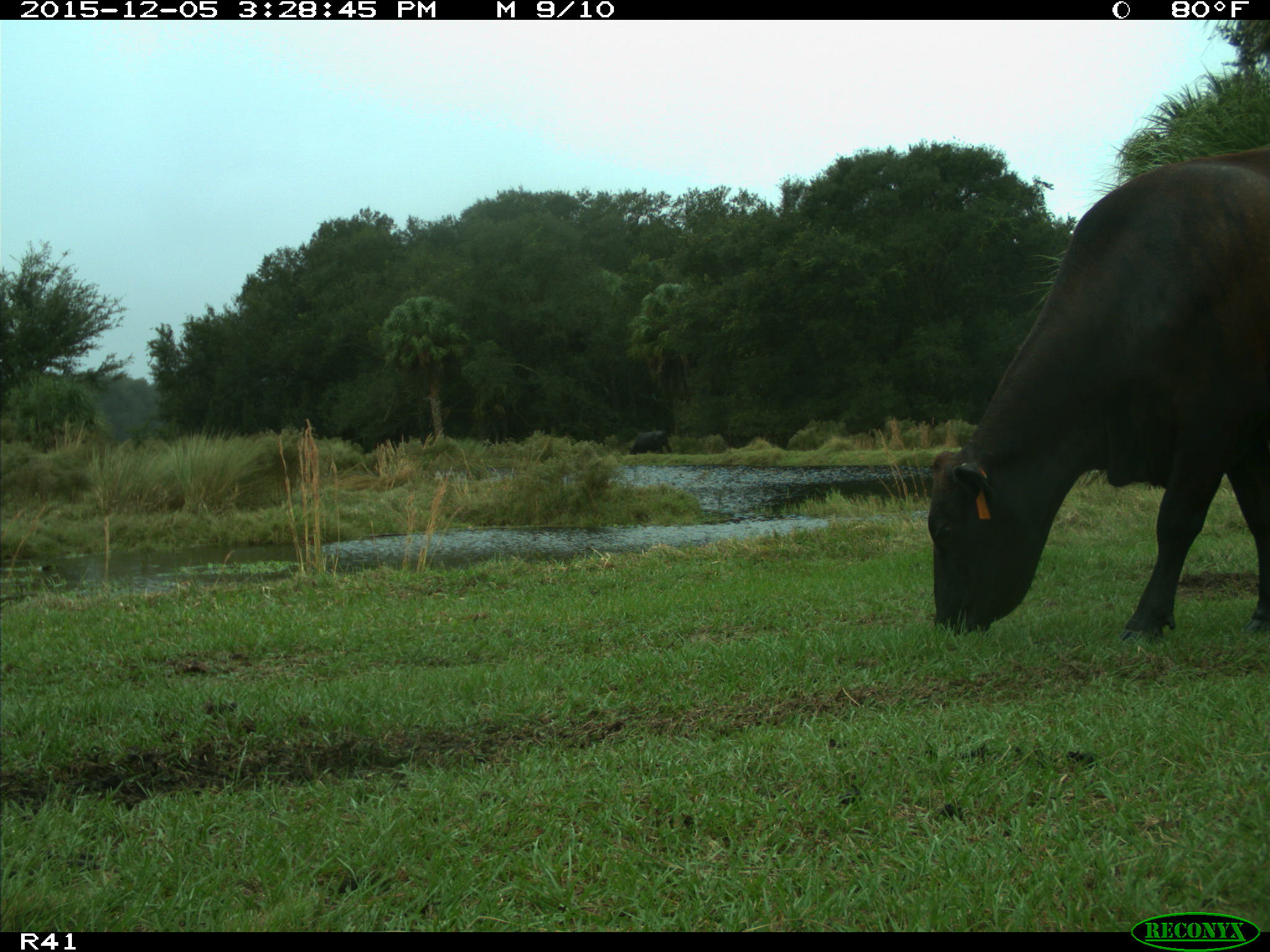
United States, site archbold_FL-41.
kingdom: Animalia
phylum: Chordata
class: Mammalia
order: Artiodactyla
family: Bovidae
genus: Bos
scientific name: Bos taurus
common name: domestic cow